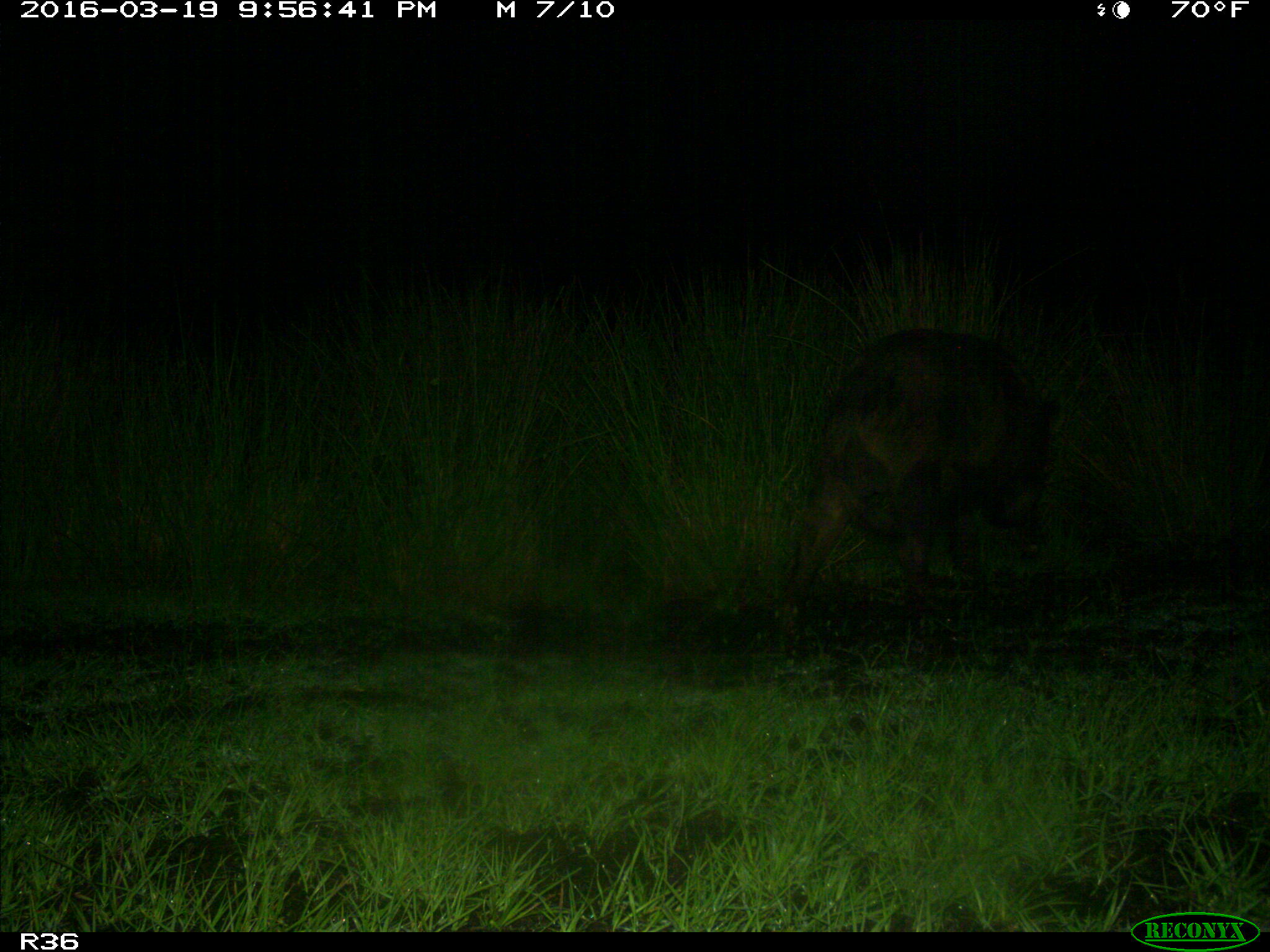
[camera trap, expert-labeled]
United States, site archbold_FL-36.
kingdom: Animalia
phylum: Chordata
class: Mammalia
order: Artiodactyla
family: Suidae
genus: Sus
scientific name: Sus scrofa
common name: wild boar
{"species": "Sus scrofa (wild boar)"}